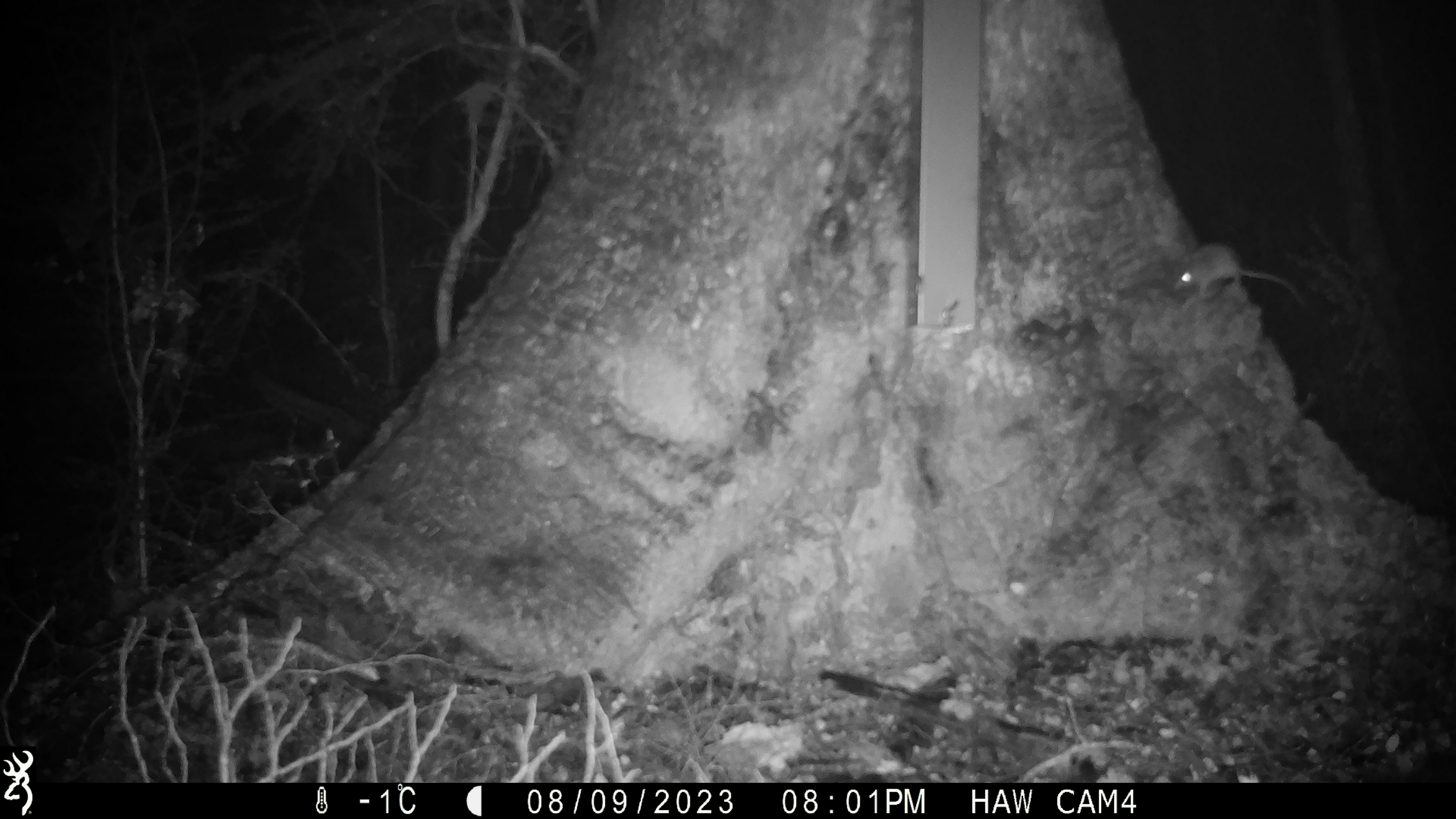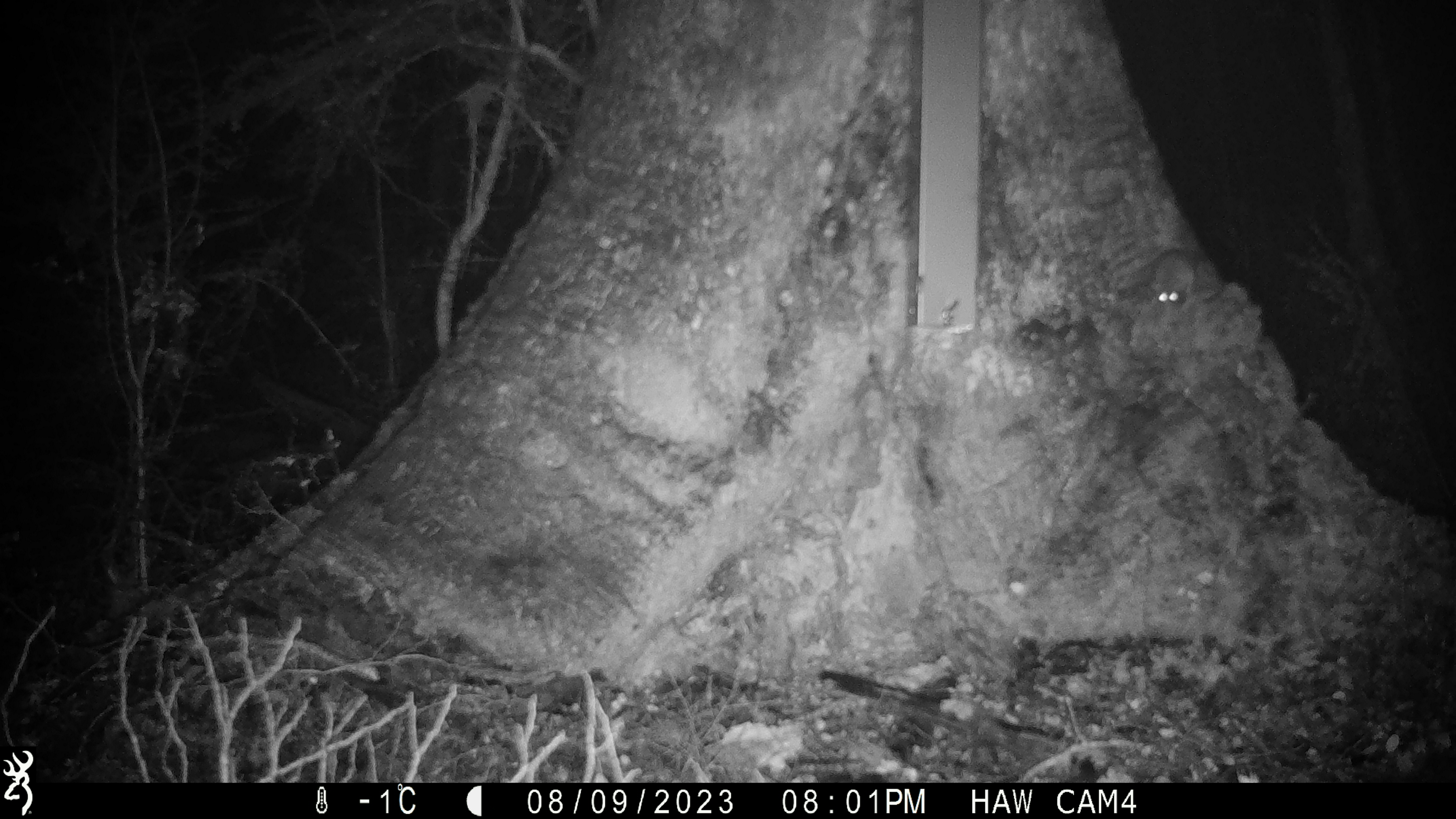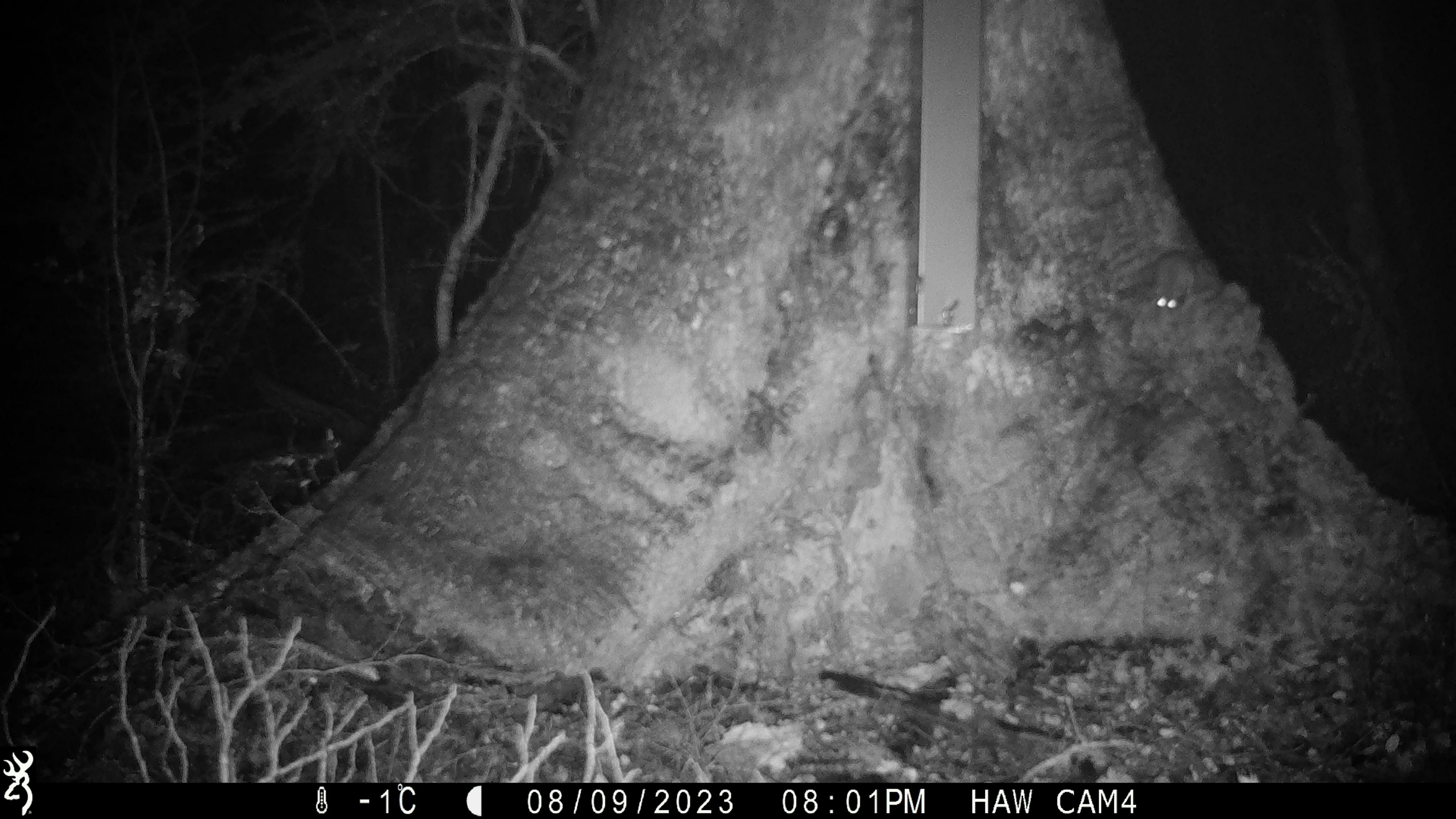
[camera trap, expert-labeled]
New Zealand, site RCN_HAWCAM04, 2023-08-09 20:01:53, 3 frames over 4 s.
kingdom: Animalia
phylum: Chordata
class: Mammalia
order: Rodentia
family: Muridae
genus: Mus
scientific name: Mus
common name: mouse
Mouse (Mus).